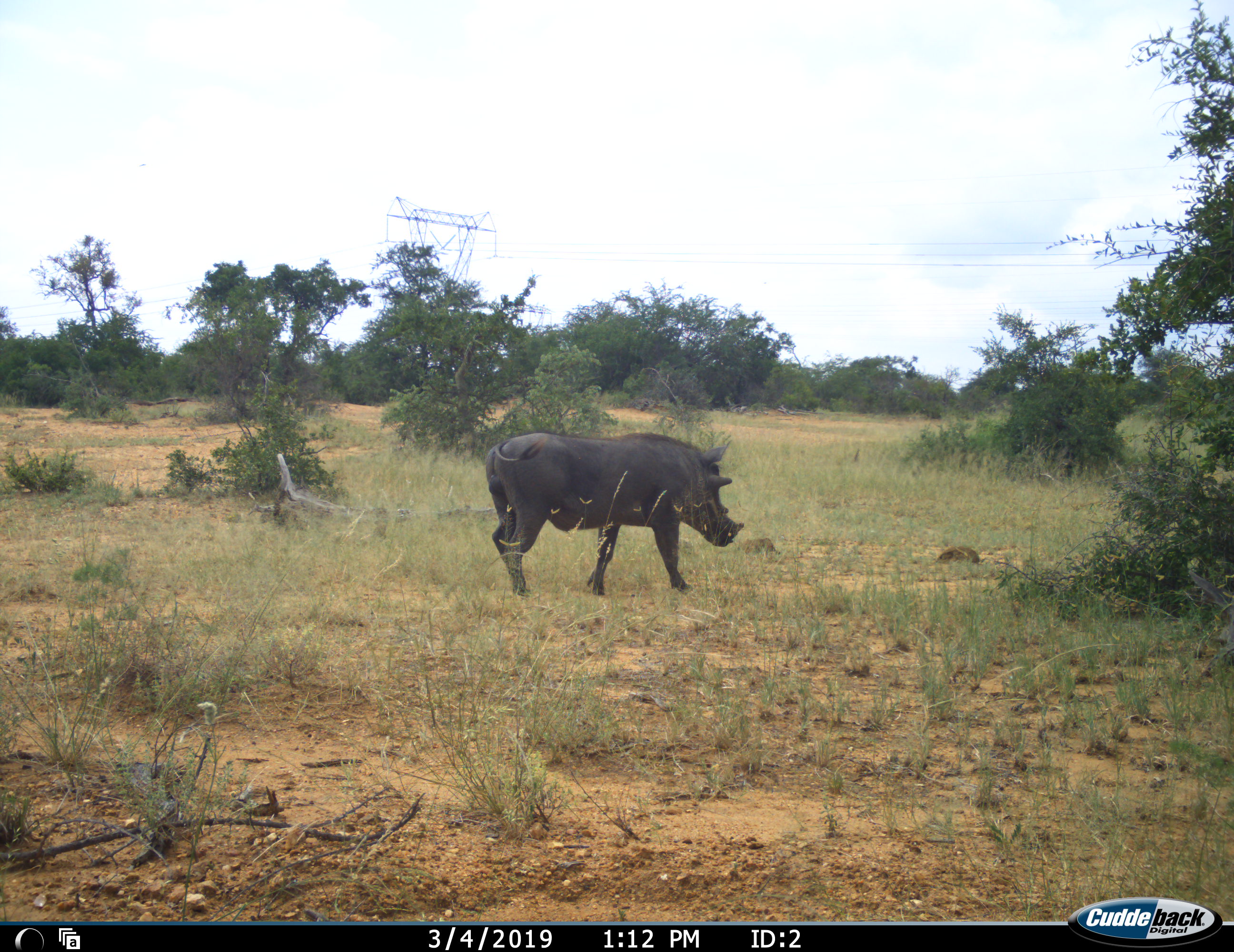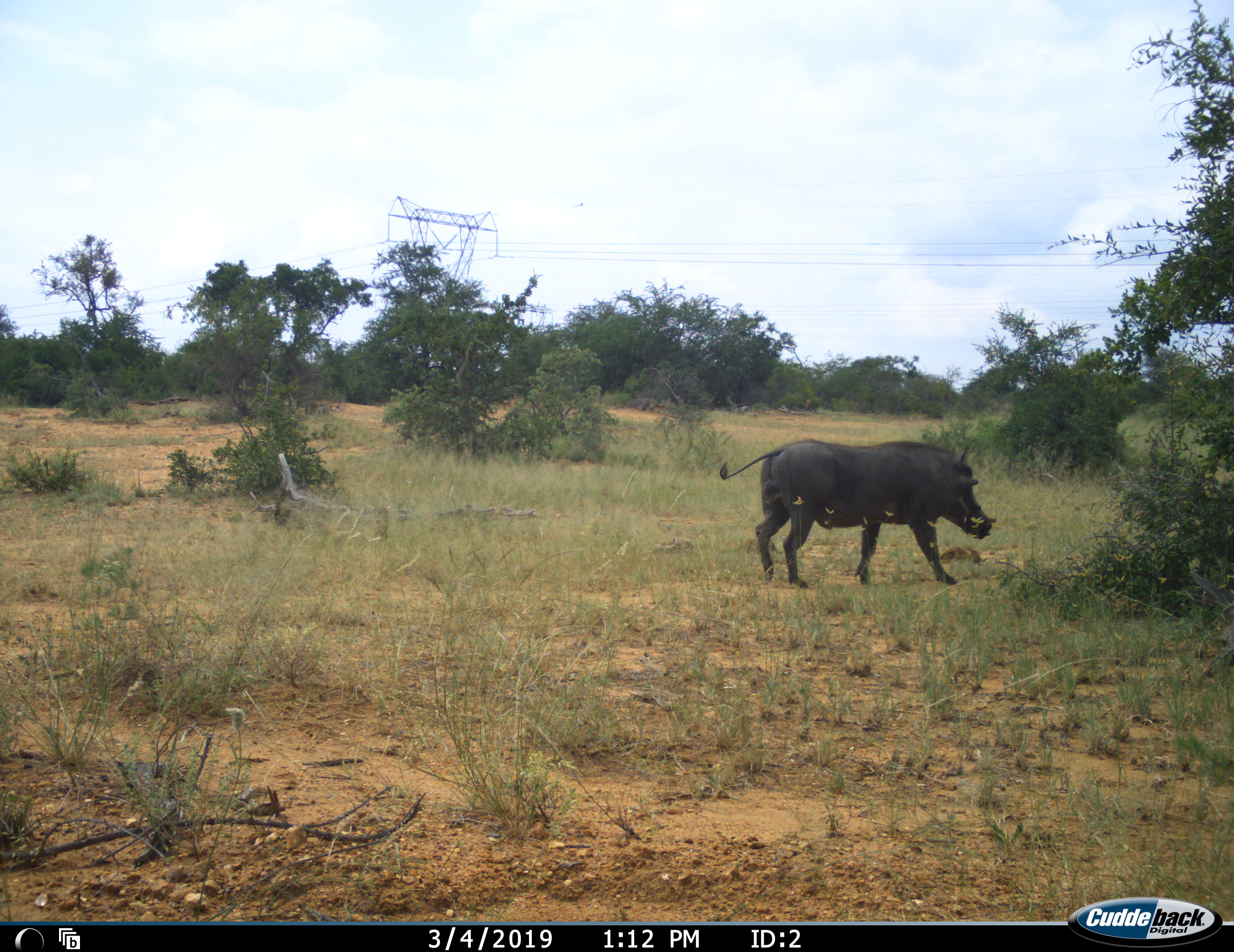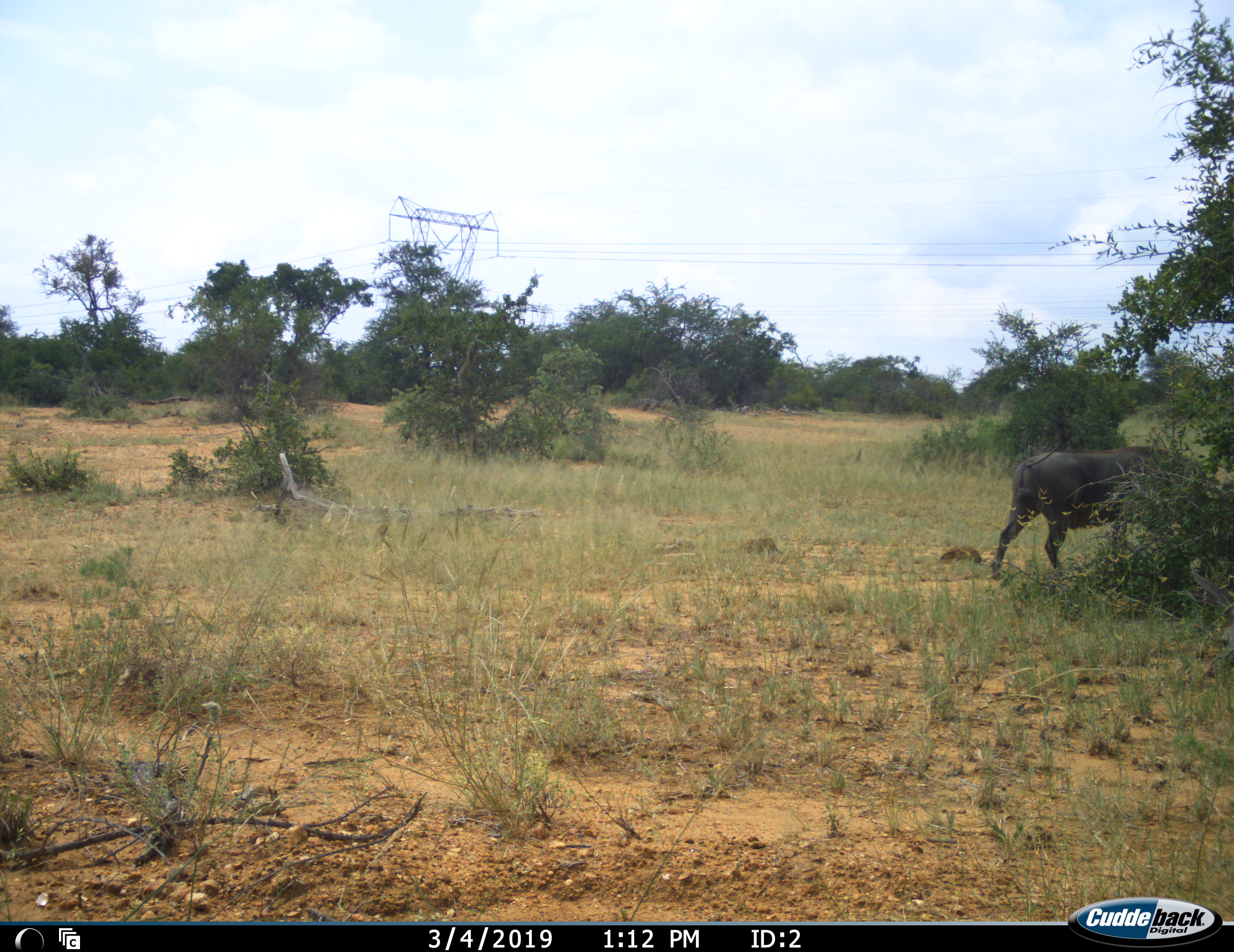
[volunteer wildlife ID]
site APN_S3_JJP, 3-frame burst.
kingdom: Animalia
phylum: Chordata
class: Mammalia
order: Artiodactyla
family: Suidae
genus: Phacochoerus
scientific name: Phacochoerus africanus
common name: warthog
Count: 1.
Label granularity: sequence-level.